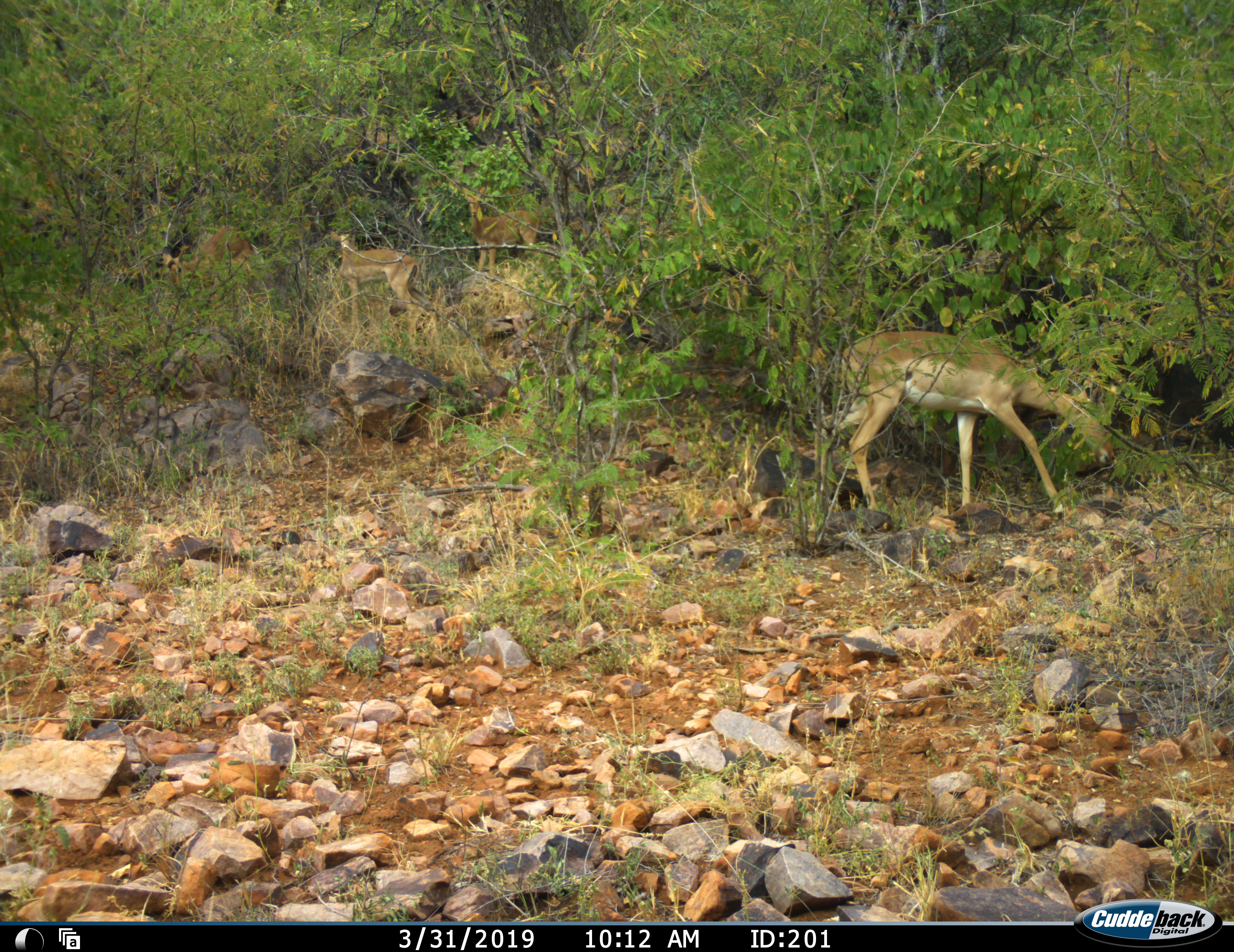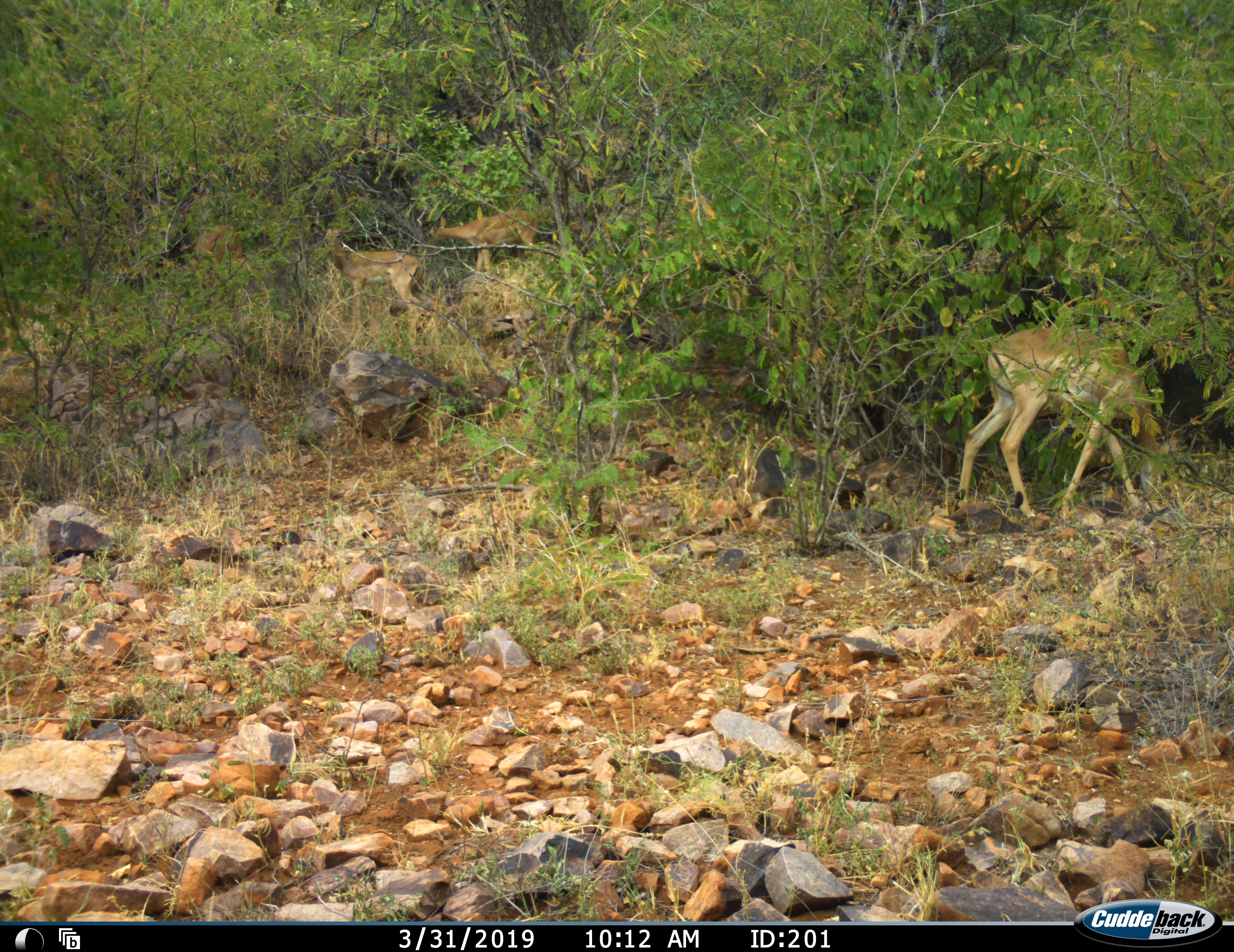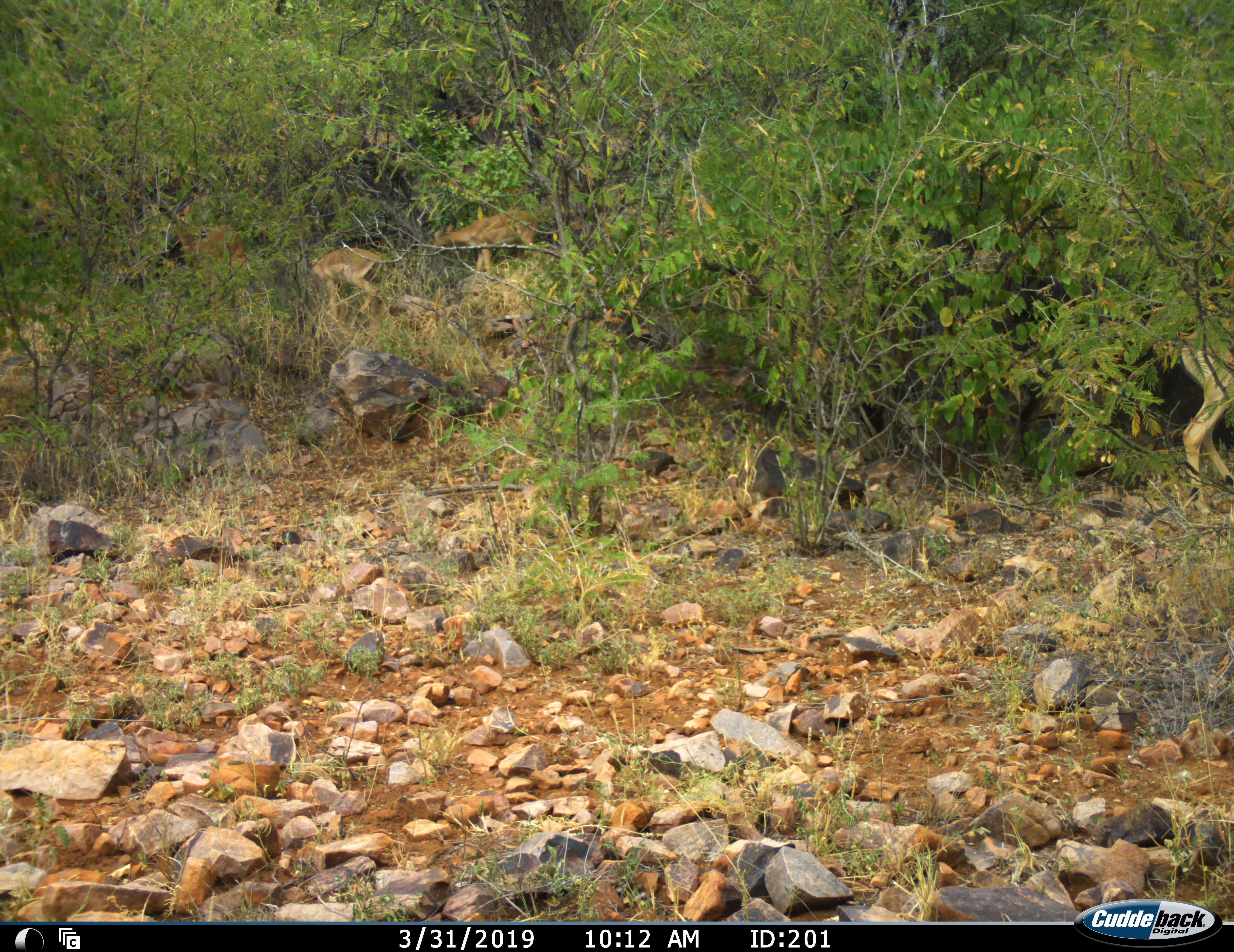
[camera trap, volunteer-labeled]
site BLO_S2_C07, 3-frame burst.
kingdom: Animalia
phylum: Chordata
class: Mammalia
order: Artiodactyla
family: Bovidae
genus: Aepyceros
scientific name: Aepyceros melampus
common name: impala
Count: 4.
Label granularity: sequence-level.